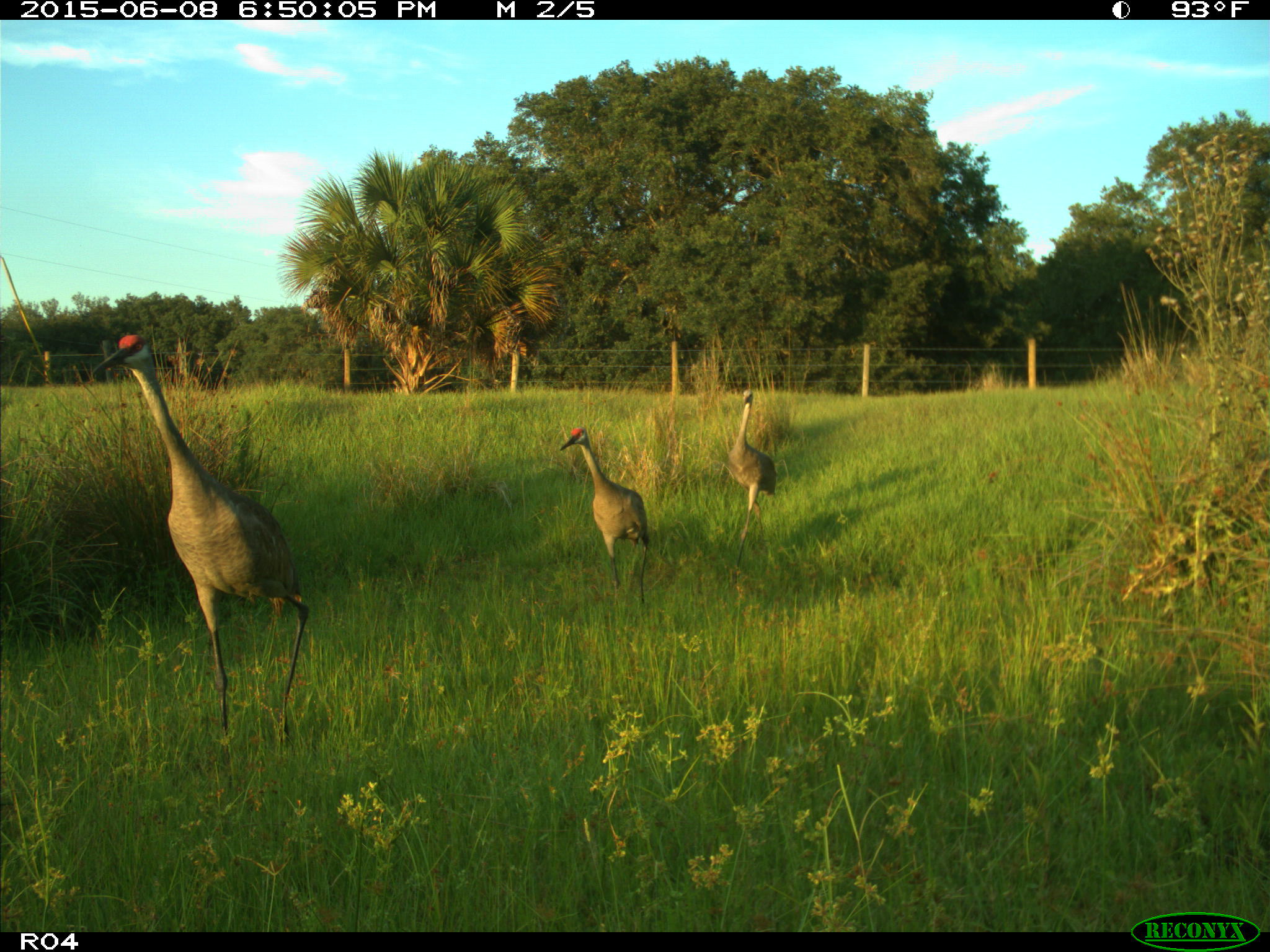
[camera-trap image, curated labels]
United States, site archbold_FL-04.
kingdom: Animalia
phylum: Chordata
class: Aves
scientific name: Aves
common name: birds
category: unidentified bird